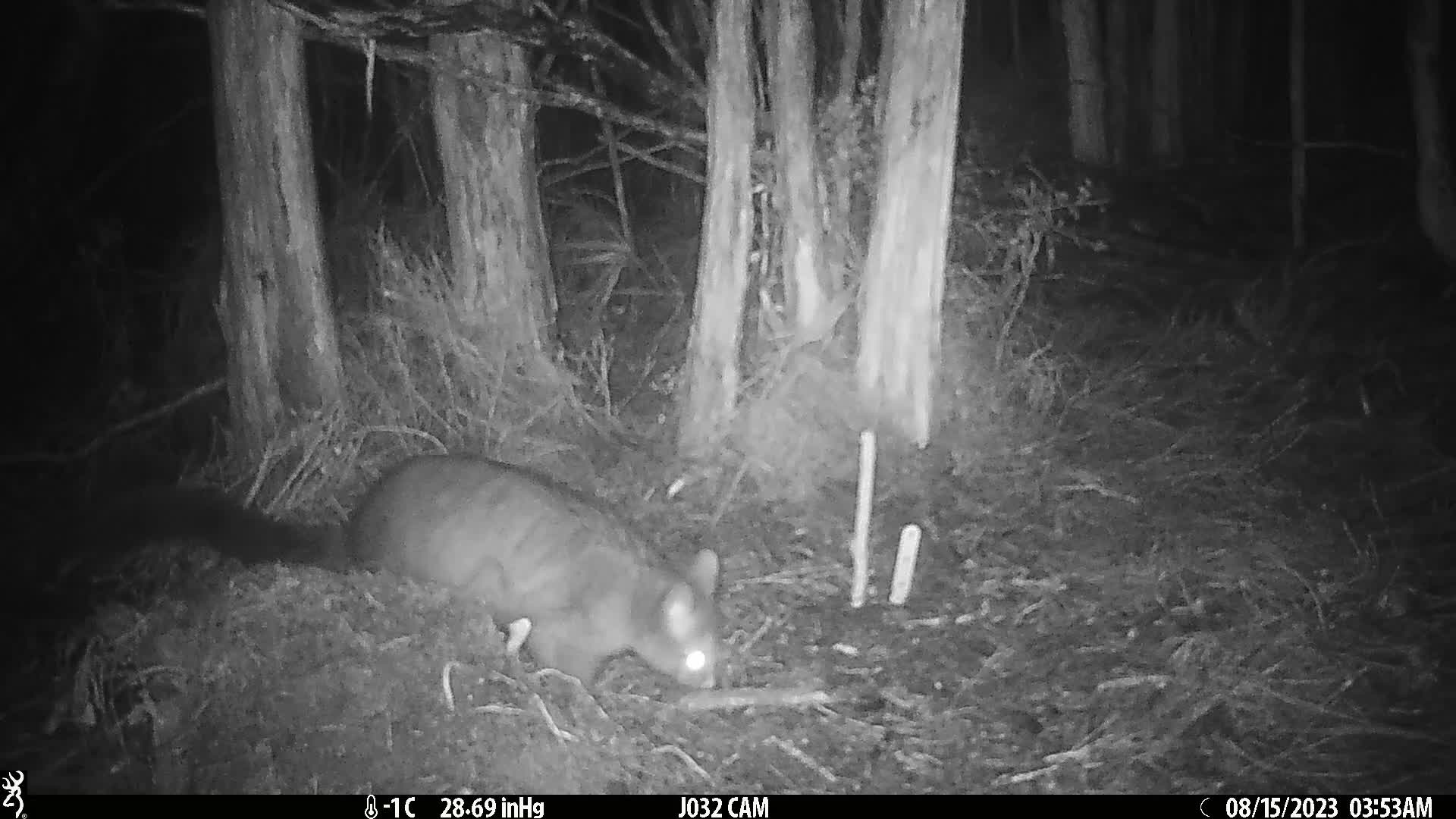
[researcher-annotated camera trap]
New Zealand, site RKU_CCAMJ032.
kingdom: Animalia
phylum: Chordata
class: Mammalia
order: Diprotodontia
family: Phalangeridae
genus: Trichosurus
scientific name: Trichosurus vulpecula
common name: common brushtail possum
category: possum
Possum (common brushtail possum) (Trichosurus vulpecula).